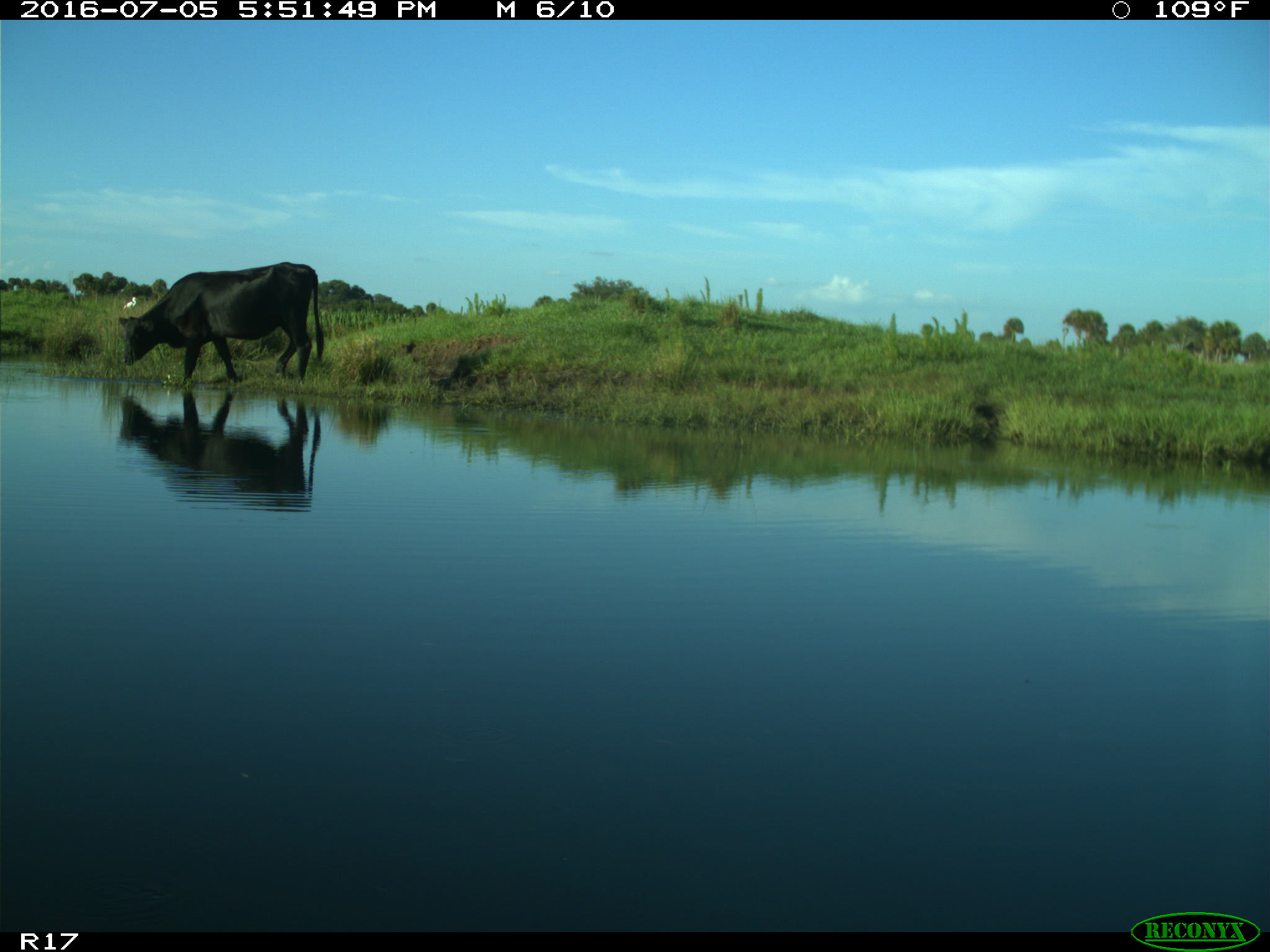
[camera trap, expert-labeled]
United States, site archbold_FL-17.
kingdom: Animalia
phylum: Chordata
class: Mammalia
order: Artiodactyla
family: Bovidae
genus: Bos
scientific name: Bos taurus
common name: domestic cow